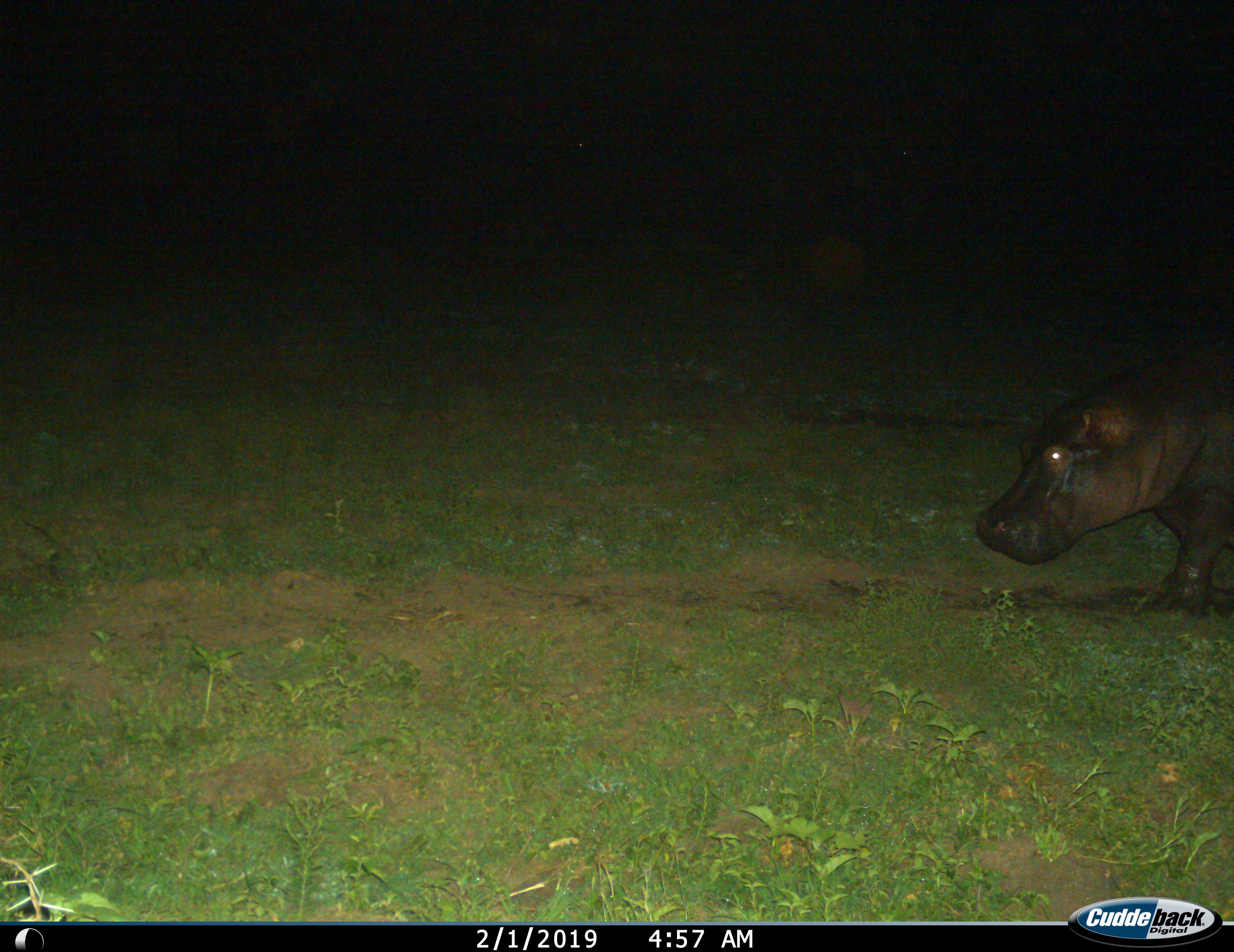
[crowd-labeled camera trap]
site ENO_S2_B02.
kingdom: Animalia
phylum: Chordata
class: Mammalia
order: Artiodactyla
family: Hippopotamidae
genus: Hippopotamus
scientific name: Hippopotamus amphibius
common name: hippopotamus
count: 1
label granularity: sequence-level